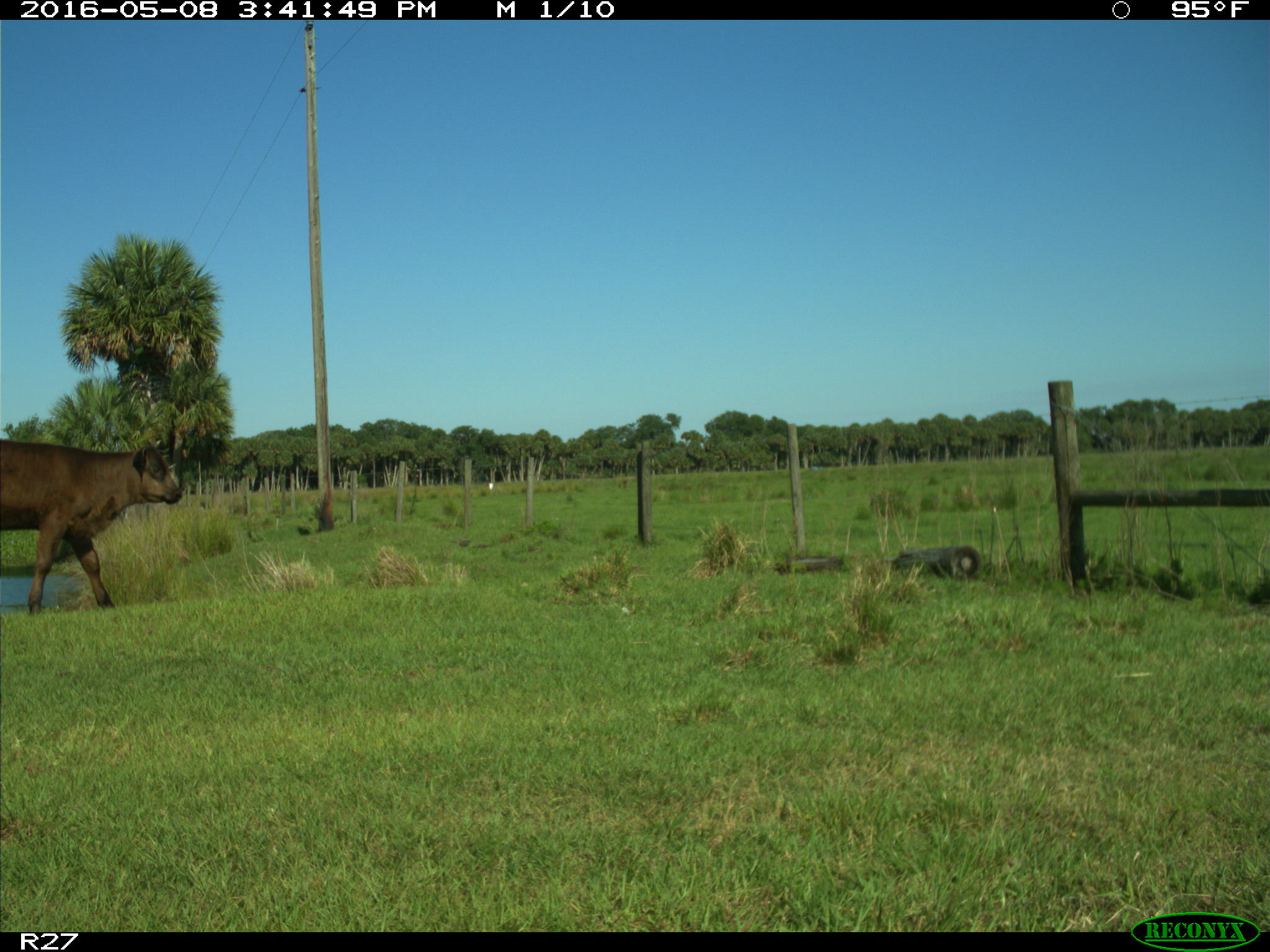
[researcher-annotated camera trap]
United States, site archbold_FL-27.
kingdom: Animalia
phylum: Chordata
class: Mammalia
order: Artiodactyla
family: Bovidae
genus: Bos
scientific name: Bos taurus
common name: domestic cow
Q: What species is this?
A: Bos taurus (domestic cow).